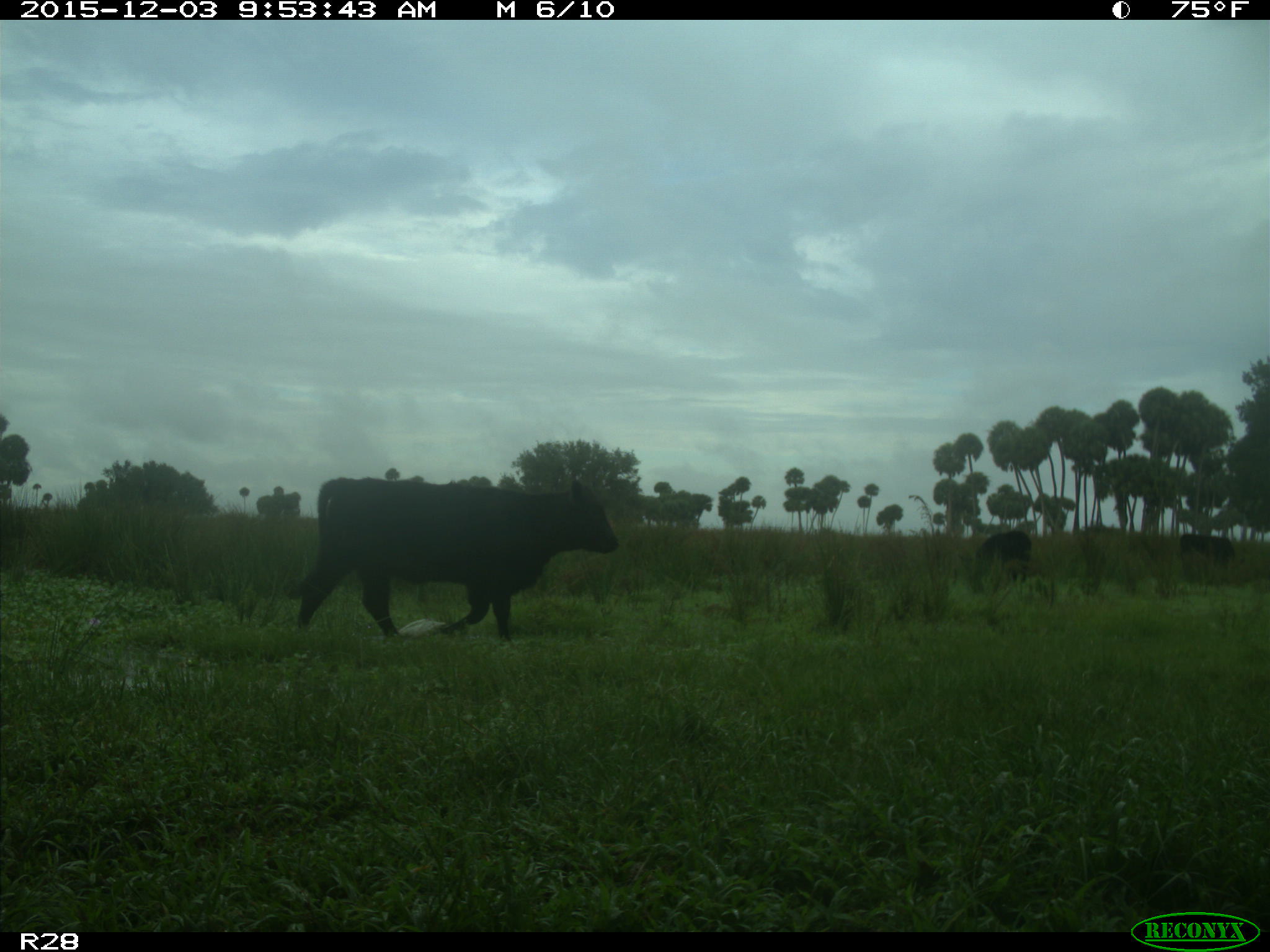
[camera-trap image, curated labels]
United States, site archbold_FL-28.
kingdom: Animalia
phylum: Chordata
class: Mammalia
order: Artiodactyla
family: Bovidae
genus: Bos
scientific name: Bos taurus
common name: domestic cow